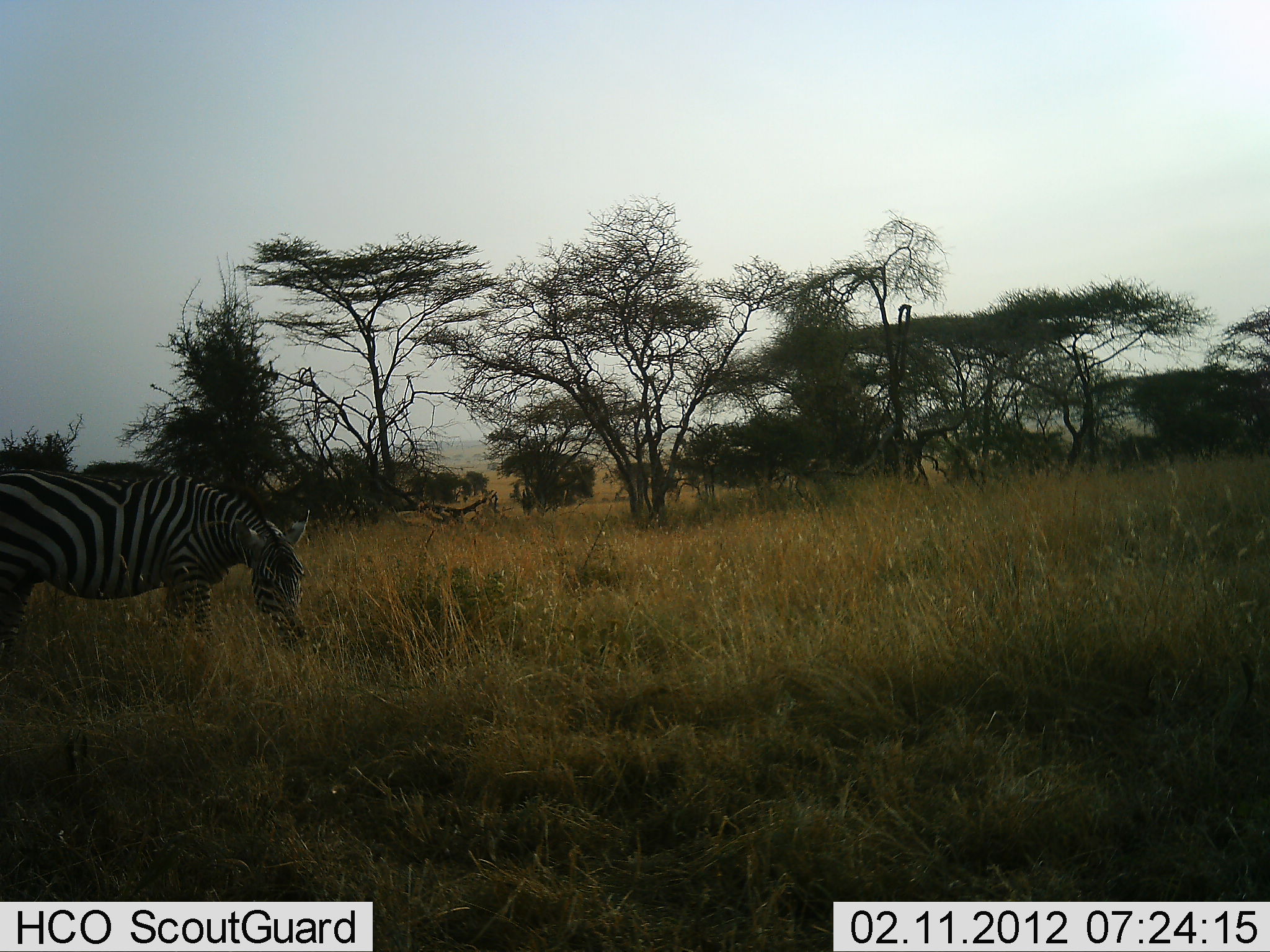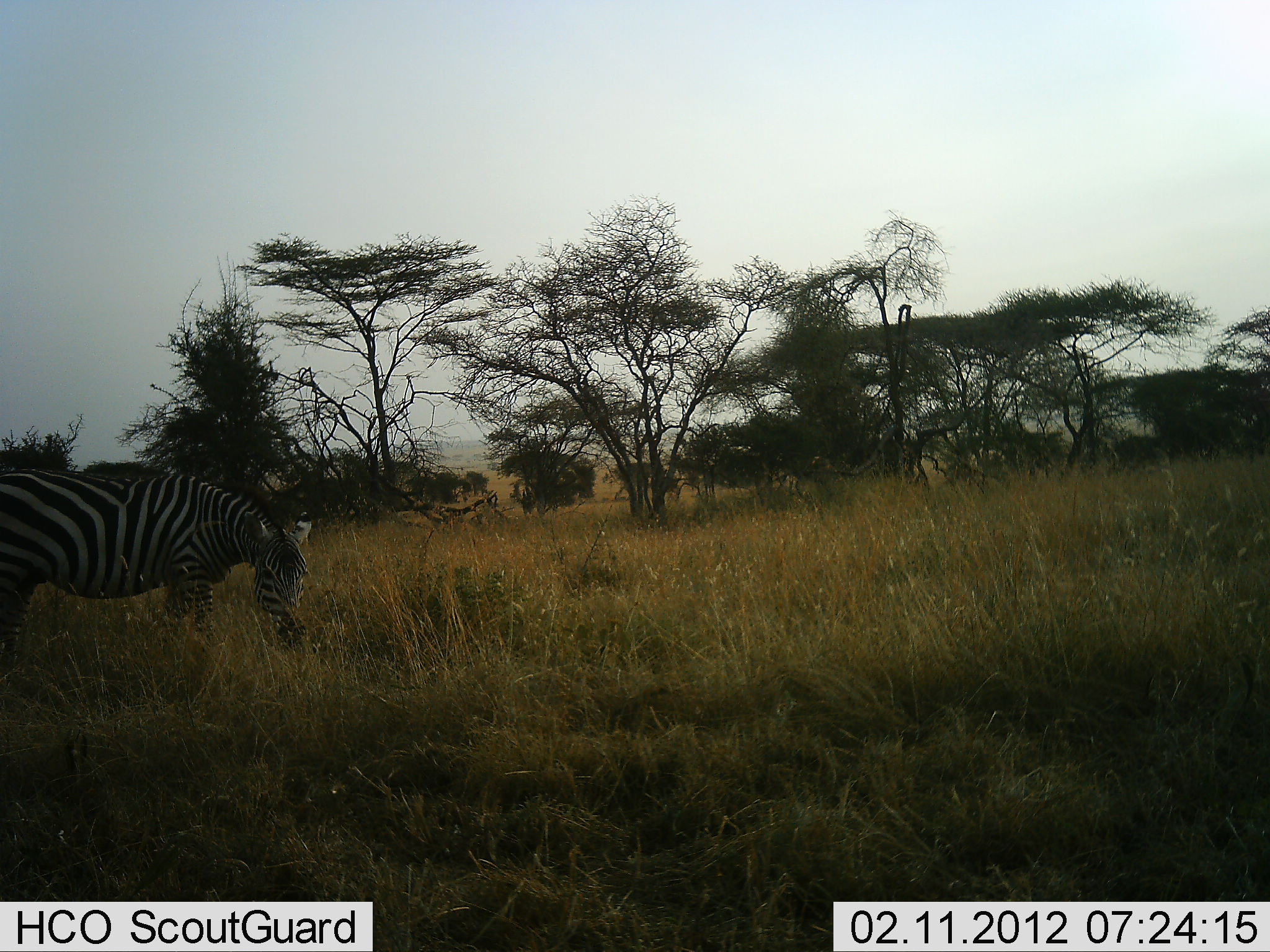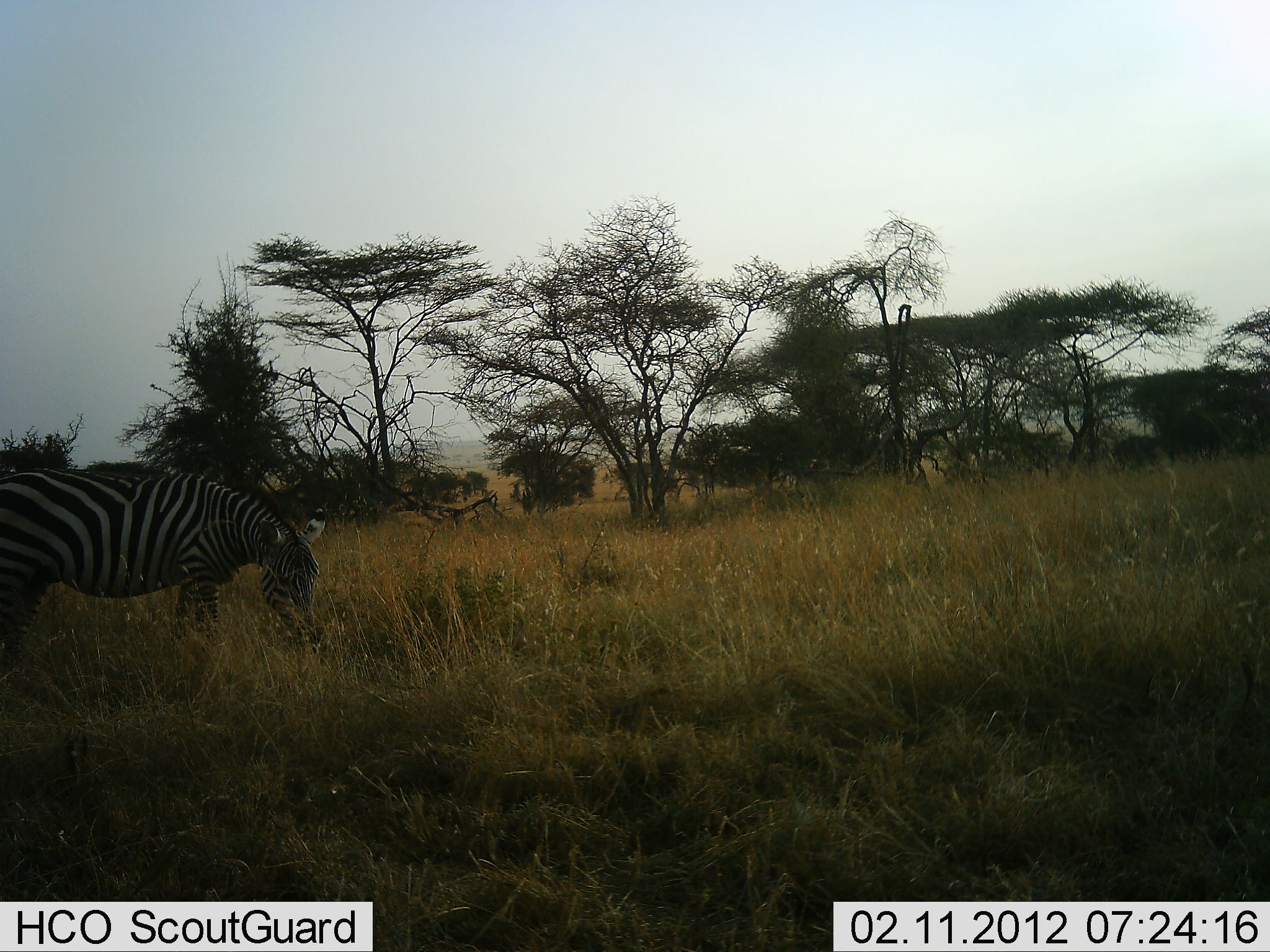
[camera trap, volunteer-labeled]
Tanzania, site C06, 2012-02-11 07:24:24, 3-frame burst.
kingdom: Animalia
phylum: Chordata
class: Mammalia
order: Perissodactyla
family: Equidae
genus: Equus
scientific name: Equus quagga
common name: plains zebra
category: zebra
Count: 1.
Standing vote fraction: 25%.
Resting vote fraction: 0%.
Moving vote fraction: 0%.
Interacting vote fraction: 0%.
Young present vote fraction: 0%.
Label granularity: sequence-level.